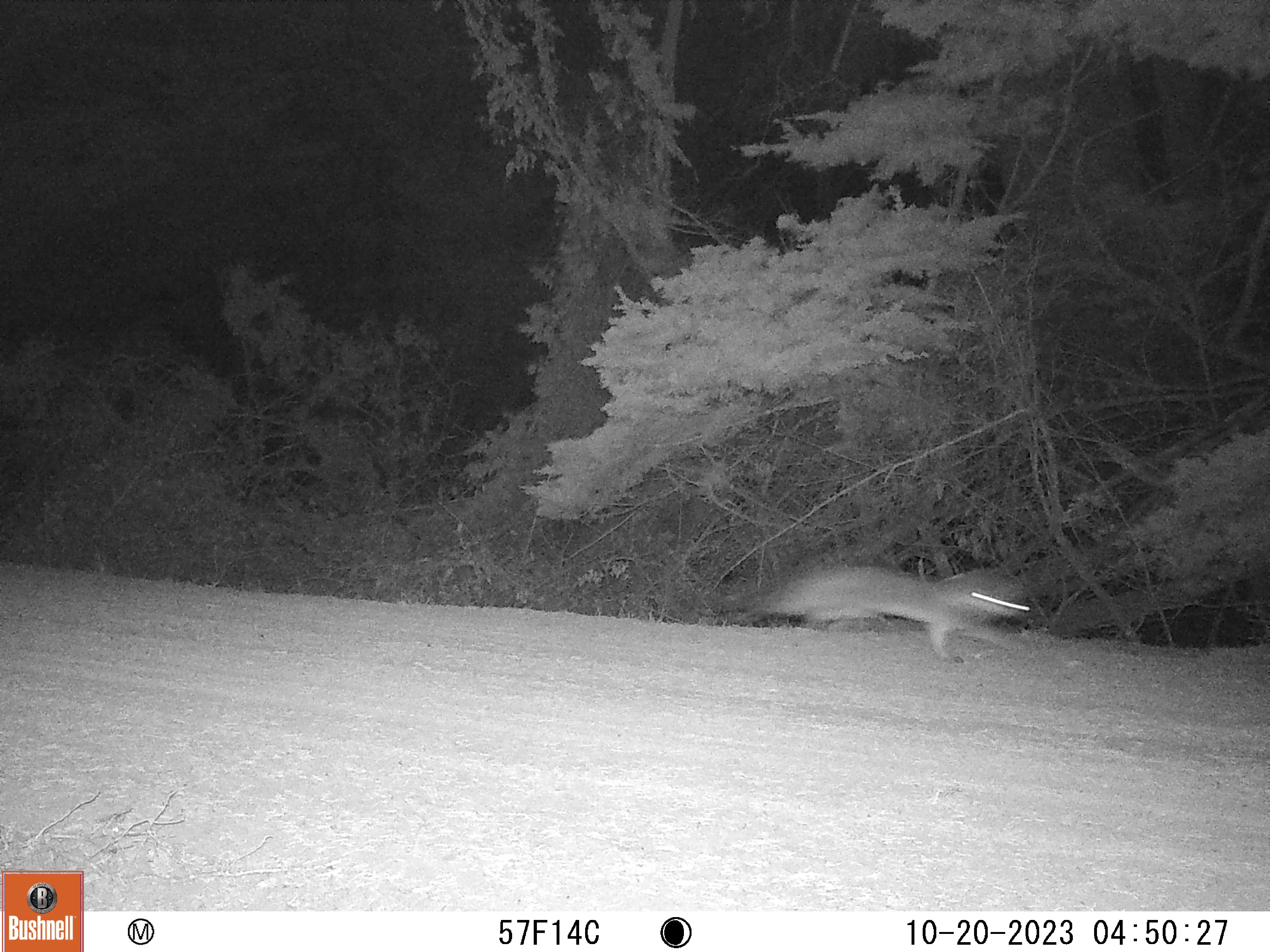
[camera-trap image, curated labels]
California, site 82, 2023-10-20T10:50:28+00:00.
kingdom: Animalia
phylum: Chordata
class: Mammalia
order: Carnivora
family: Canidae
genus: Urocyon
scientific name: Urocyon cinereoargenteus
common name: gray fox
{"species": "gray fox (Urocyon cinereoargenteus)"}